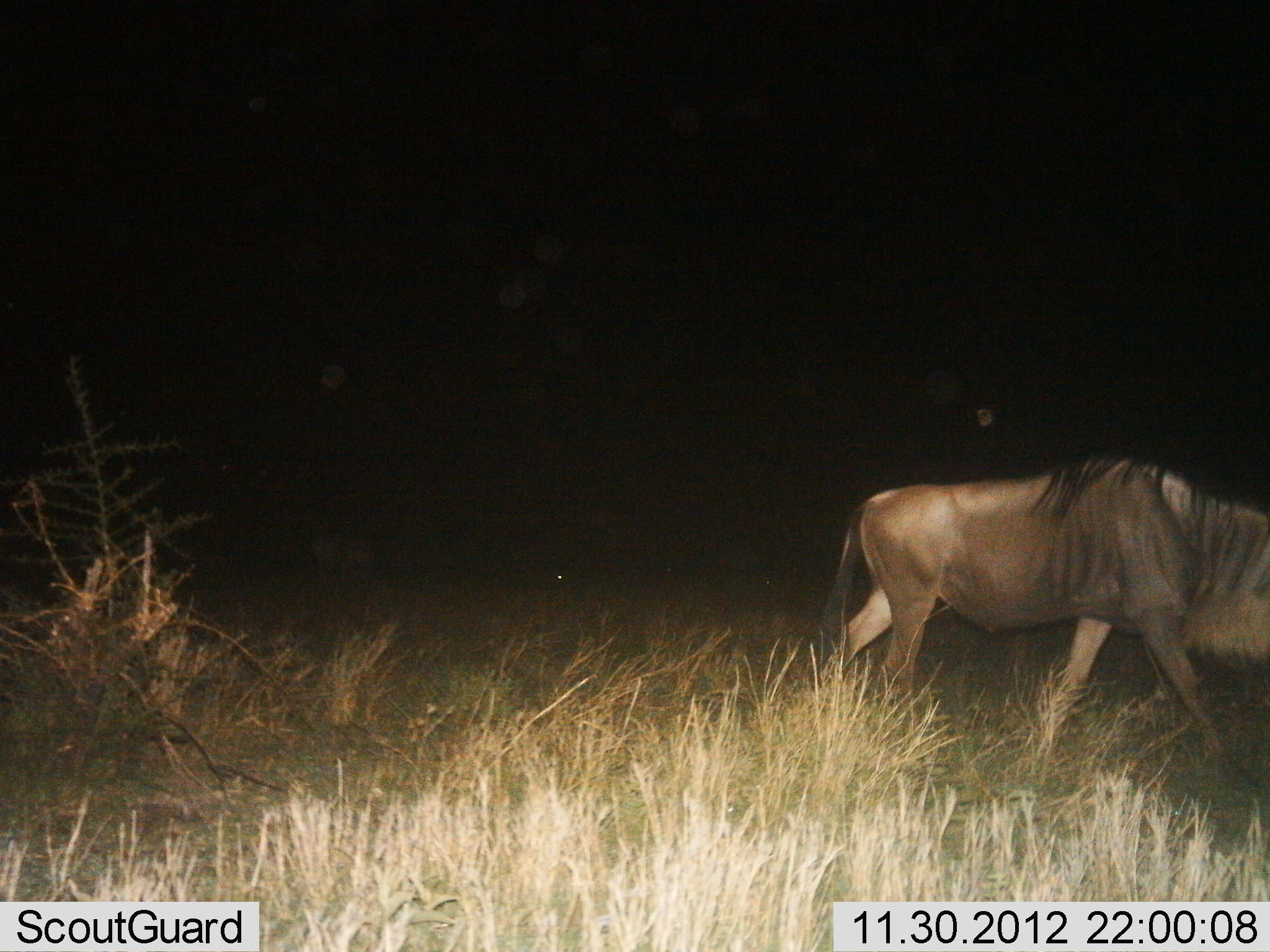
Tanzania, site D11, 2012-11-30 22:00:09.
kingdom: Animalia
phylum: Chordata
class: Mammalia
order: Artiodactyla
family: Bovidae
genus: Connochaetes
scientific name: Connochaetes taurinus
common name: blue wildebeest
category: wildebeest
Wildebeest (blue wildebeest) (Connochaetes taurinus), count 1. Behavior (volunteer vote fractions): standing 20%, resting 0%, moving 80%, interacting 0%. Young present (vote fraction): 0%. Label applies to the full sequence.